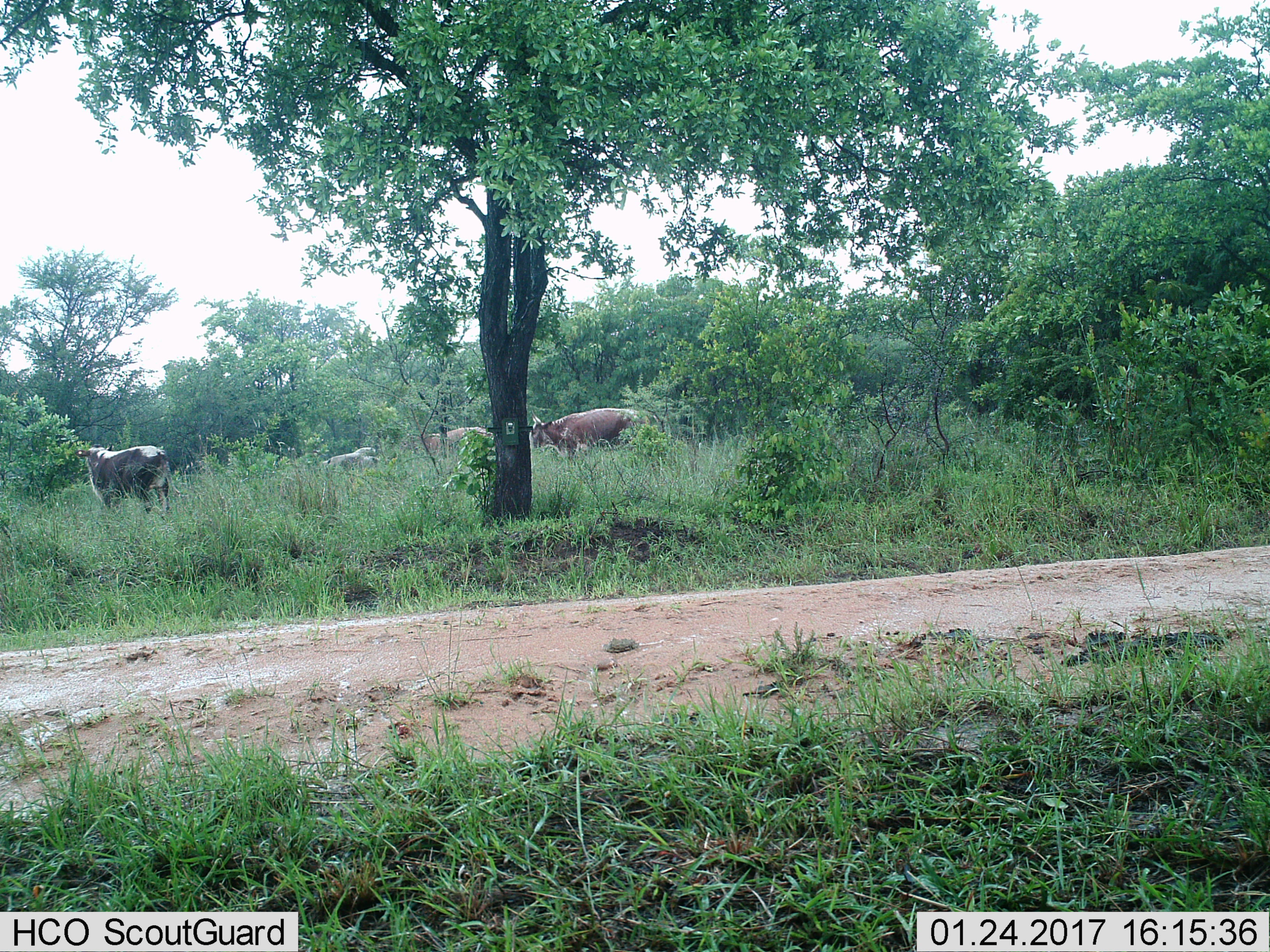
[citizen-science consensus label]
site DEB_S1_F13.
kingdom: Animalia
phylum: Chordata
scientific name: Vertebrata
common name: domestic animal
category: domesticanimal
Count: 4.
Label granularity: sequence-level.